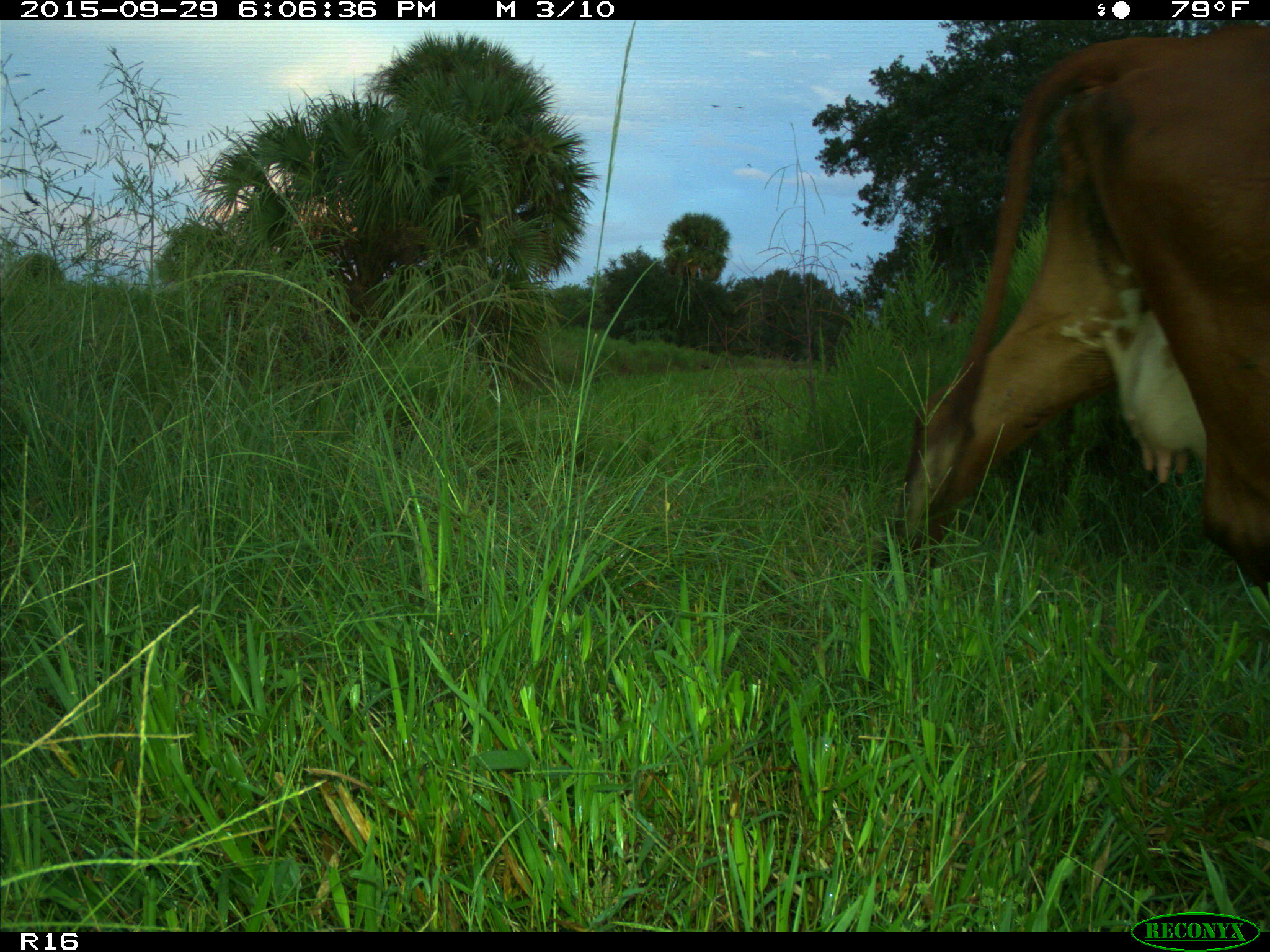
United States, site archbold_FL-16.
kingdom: Animalia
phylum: Chordata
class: Mammalia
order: Artiodactyla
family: Bovidae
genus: Bos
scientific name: Bos taurus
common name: domestic cow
Bos taurus (domestic cow).